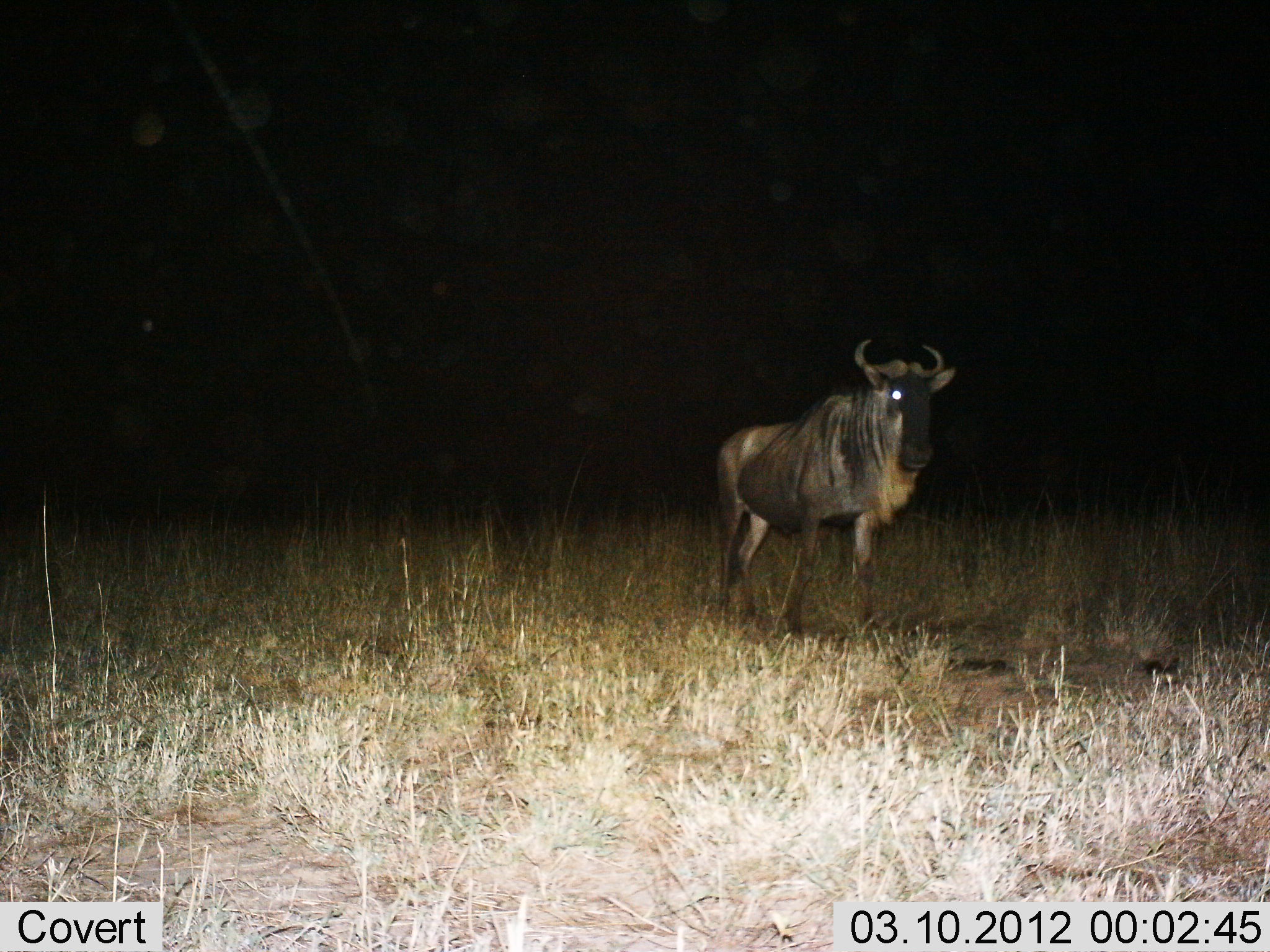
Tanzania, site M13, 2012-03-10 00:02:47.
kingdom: Animalia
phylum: Chordata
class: Mammalia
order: Artiodactyla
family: Bovidae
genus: Connochaetes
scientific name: Connochaetes taurinus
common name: blue wildebeest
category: wildebeest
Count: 1.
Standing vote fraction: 88%.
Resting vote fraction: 0%.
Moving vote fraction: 12%.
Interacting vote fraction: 0%.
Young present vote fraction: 0%.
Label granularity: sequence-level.